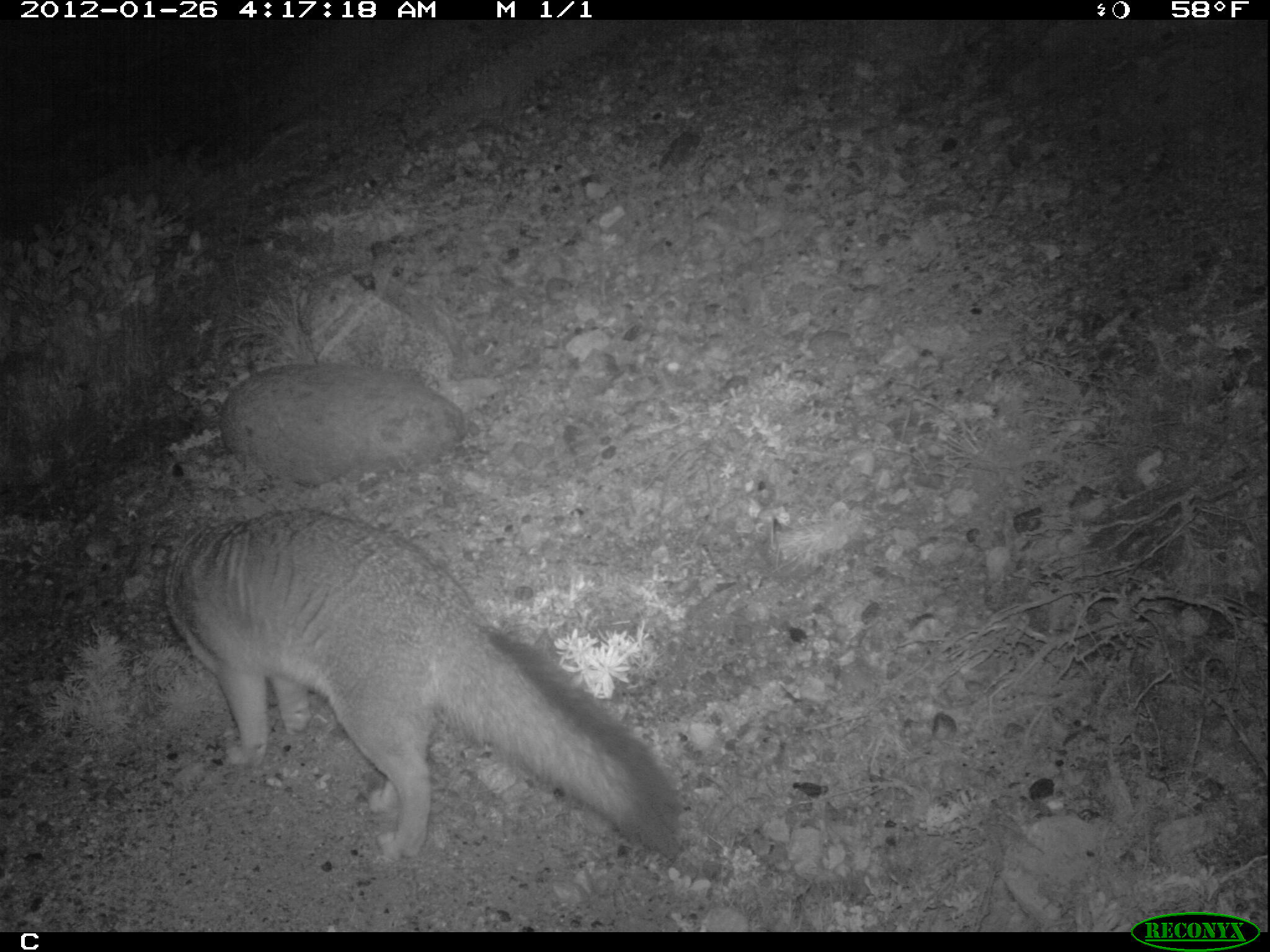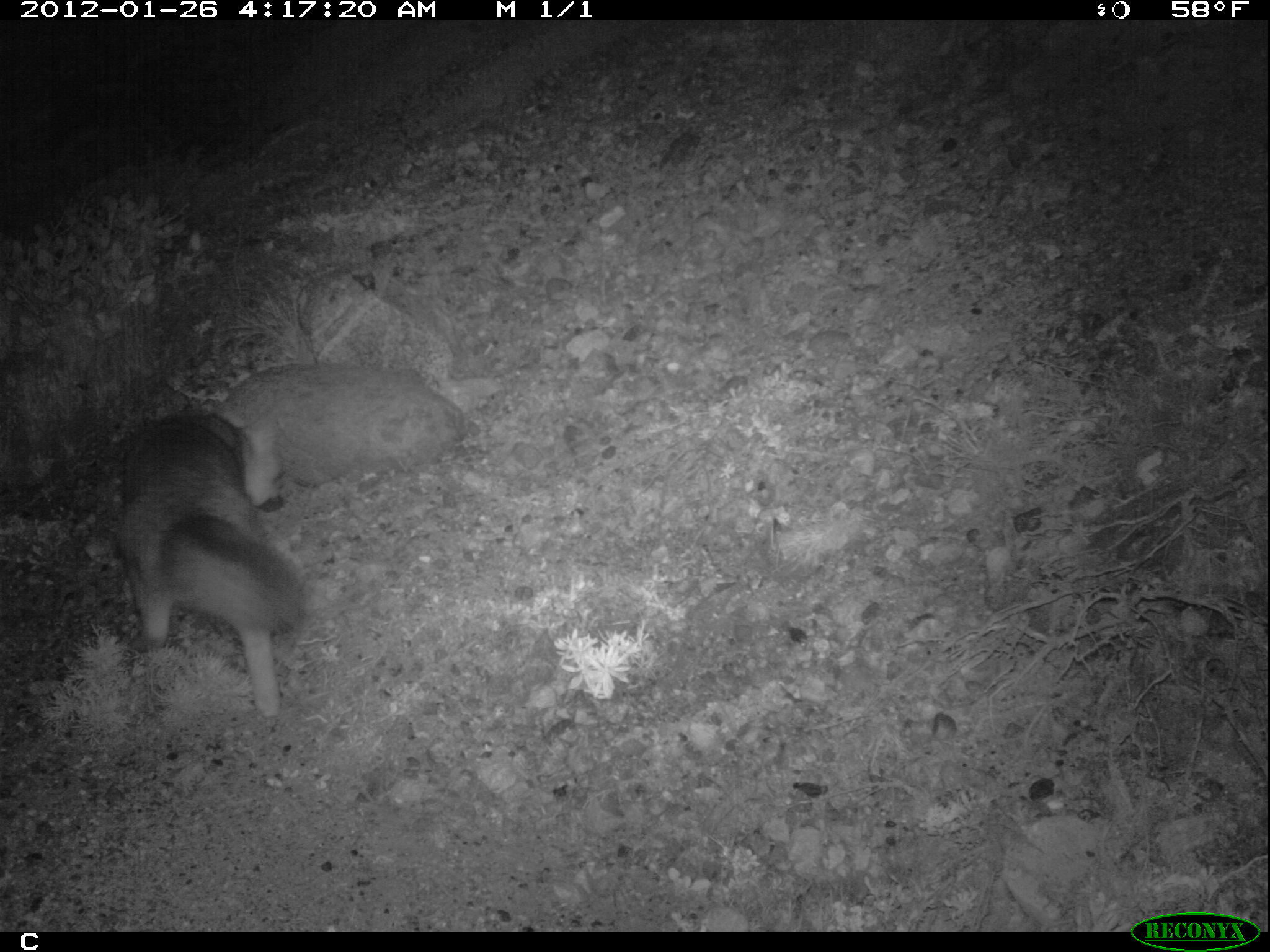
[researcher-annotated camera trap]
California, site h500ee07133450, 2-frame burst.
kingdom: Animalia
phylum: Chordata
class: Mammalia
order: Carnivora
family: Canidae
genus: Urocyon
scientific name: Urocyon littoralis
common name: island fox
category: fox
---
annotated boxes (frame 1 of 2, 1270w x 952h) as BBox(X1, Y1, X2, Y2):
fox: BBox(160, 505, 681, 860)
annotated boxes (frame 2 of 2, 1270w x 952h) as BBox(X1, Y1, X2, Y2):
fox: BBox(113, 402, 306, 721)